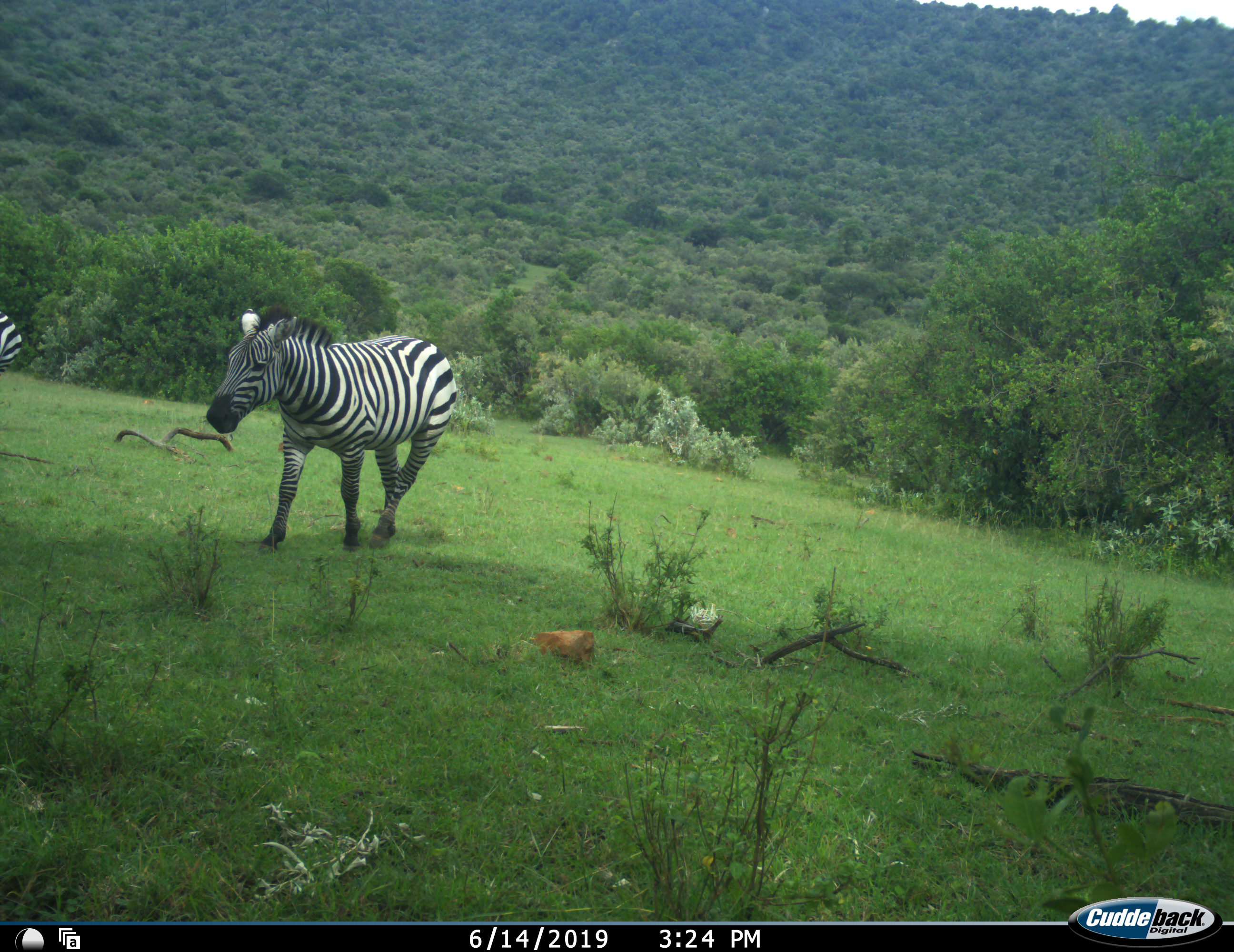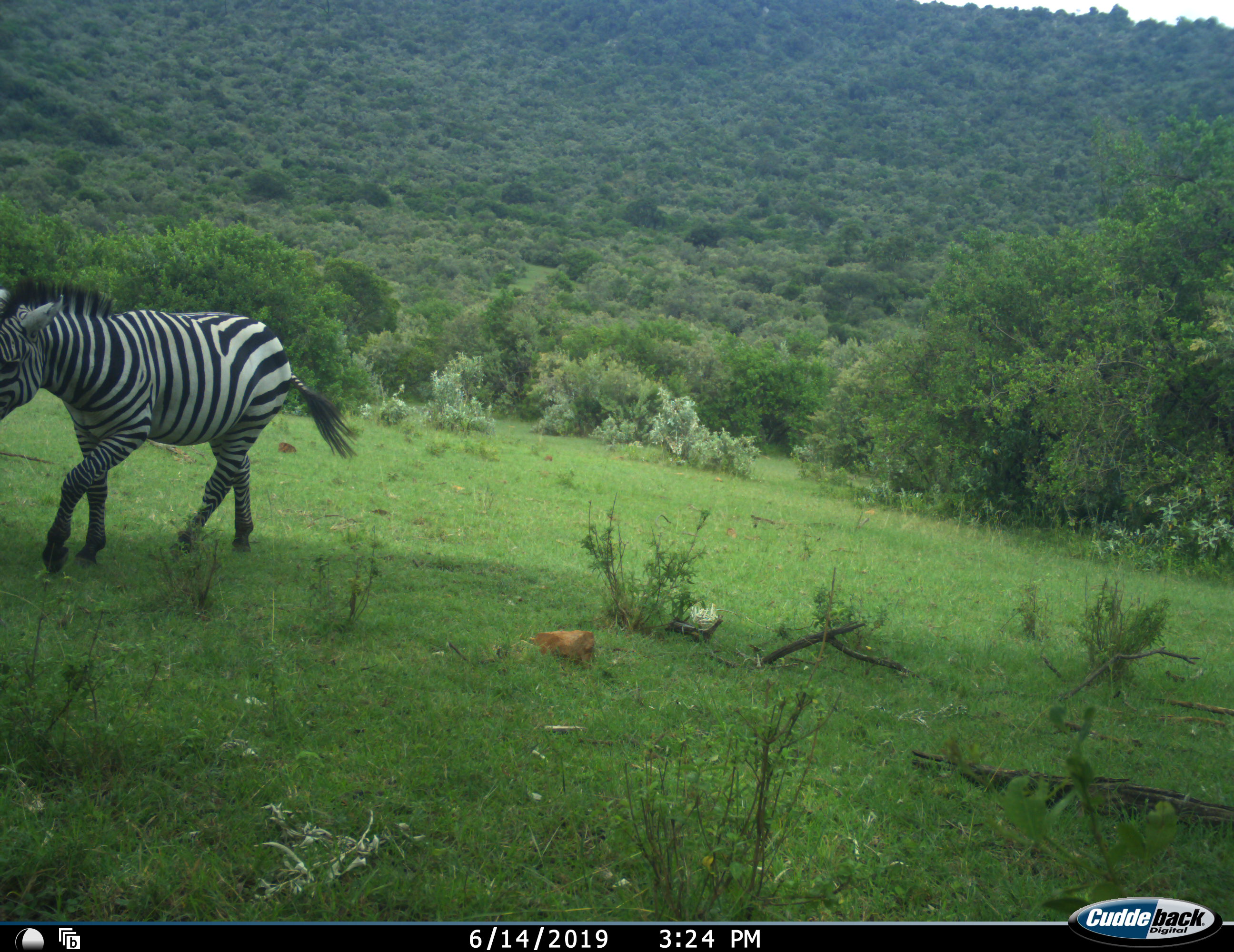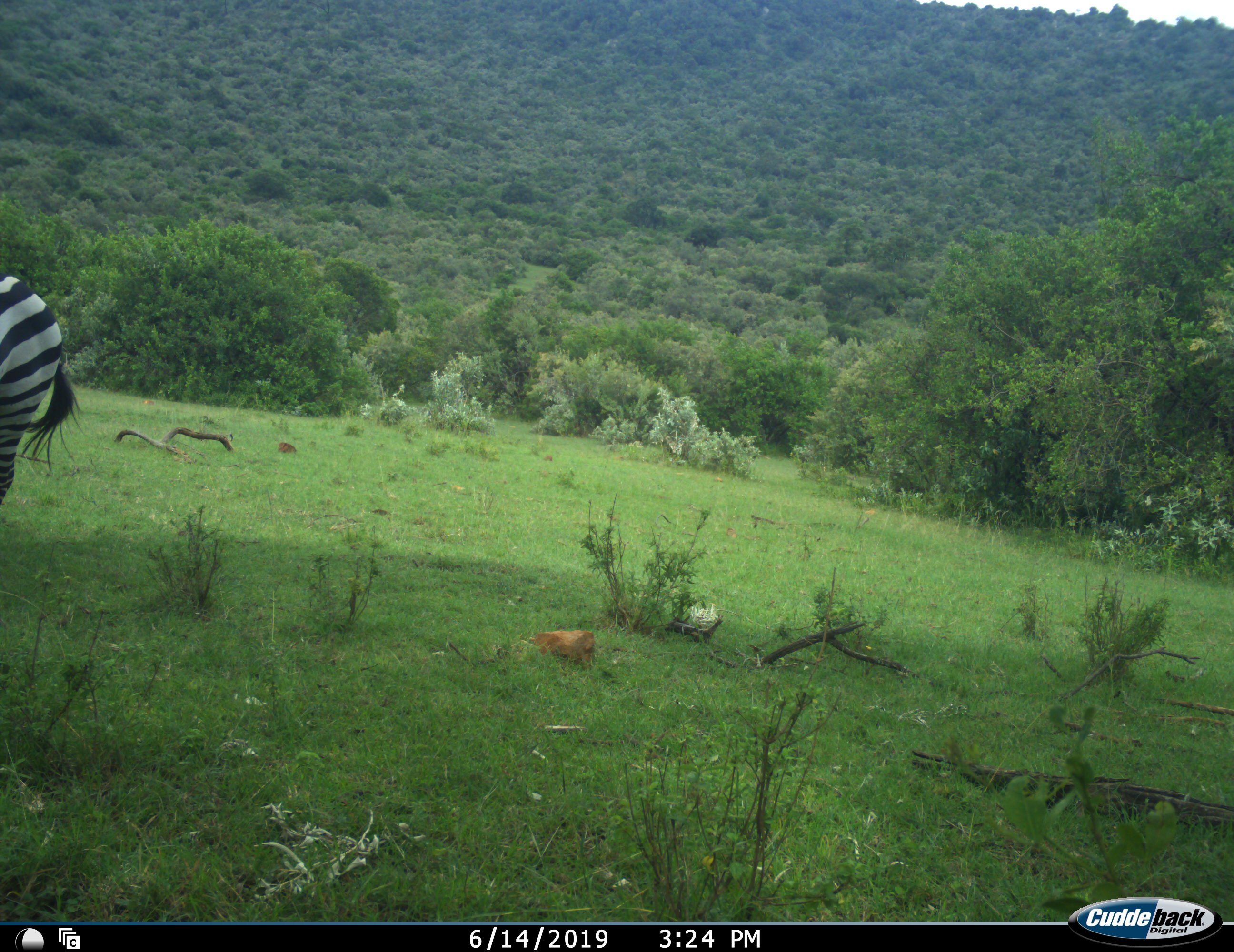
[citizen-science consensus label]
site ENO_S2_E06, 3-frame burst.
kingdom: Animalia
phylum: Chordata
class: Mammalia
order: Perissodactyla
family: Equidae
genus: Equus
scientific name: Equus quagga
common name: plains zebra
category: zebraplains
Zebraplains (plains zebra) (Equus quagga), count 2. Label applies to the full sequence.